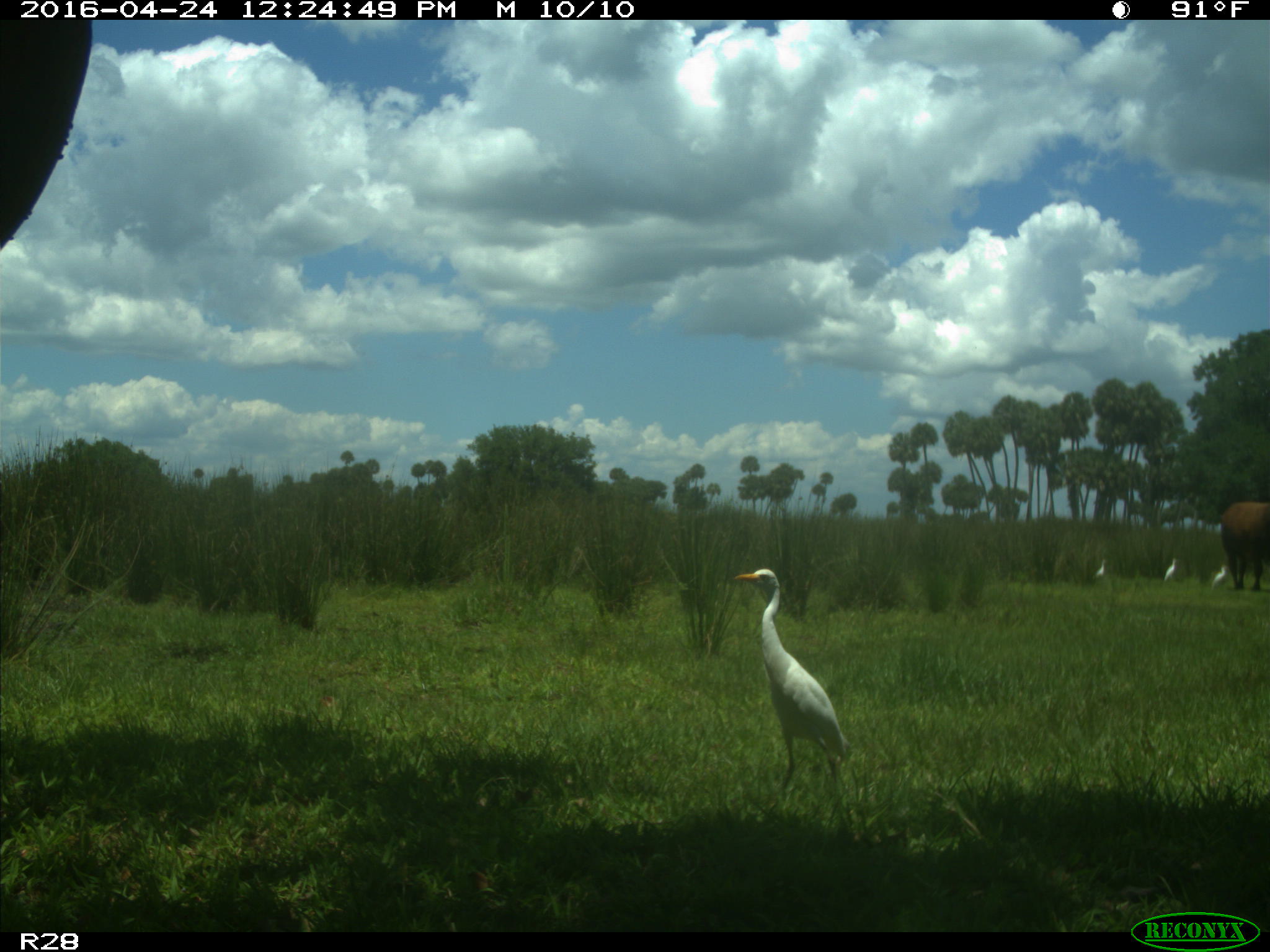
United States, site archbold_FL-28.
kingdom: Animalia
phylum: Chordata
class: Mammalia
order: Artiodactyla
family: Bovidae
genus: Bos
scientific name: Bos taurus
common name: domestic cow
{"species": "Bos taurus (domestic cow)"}